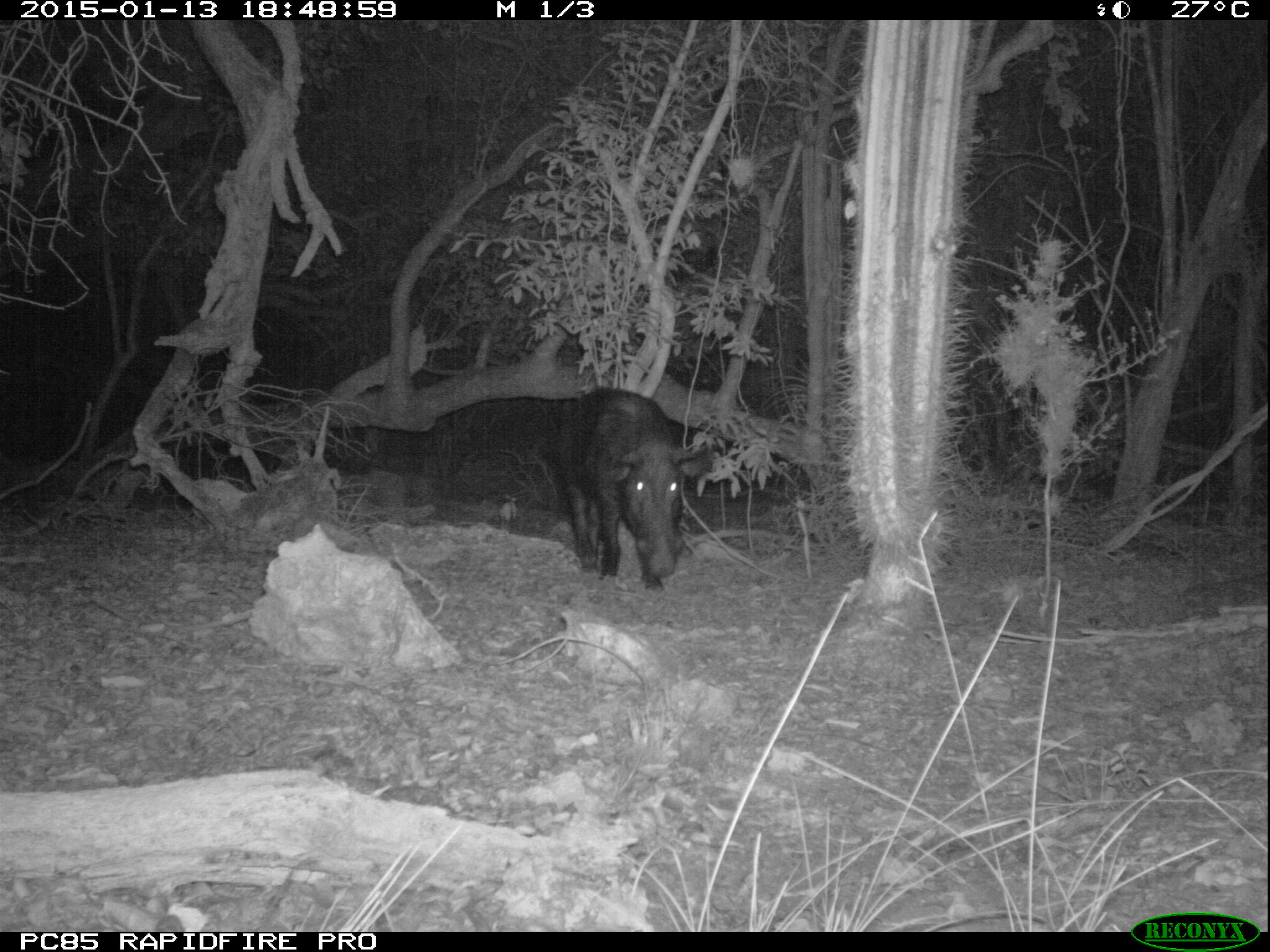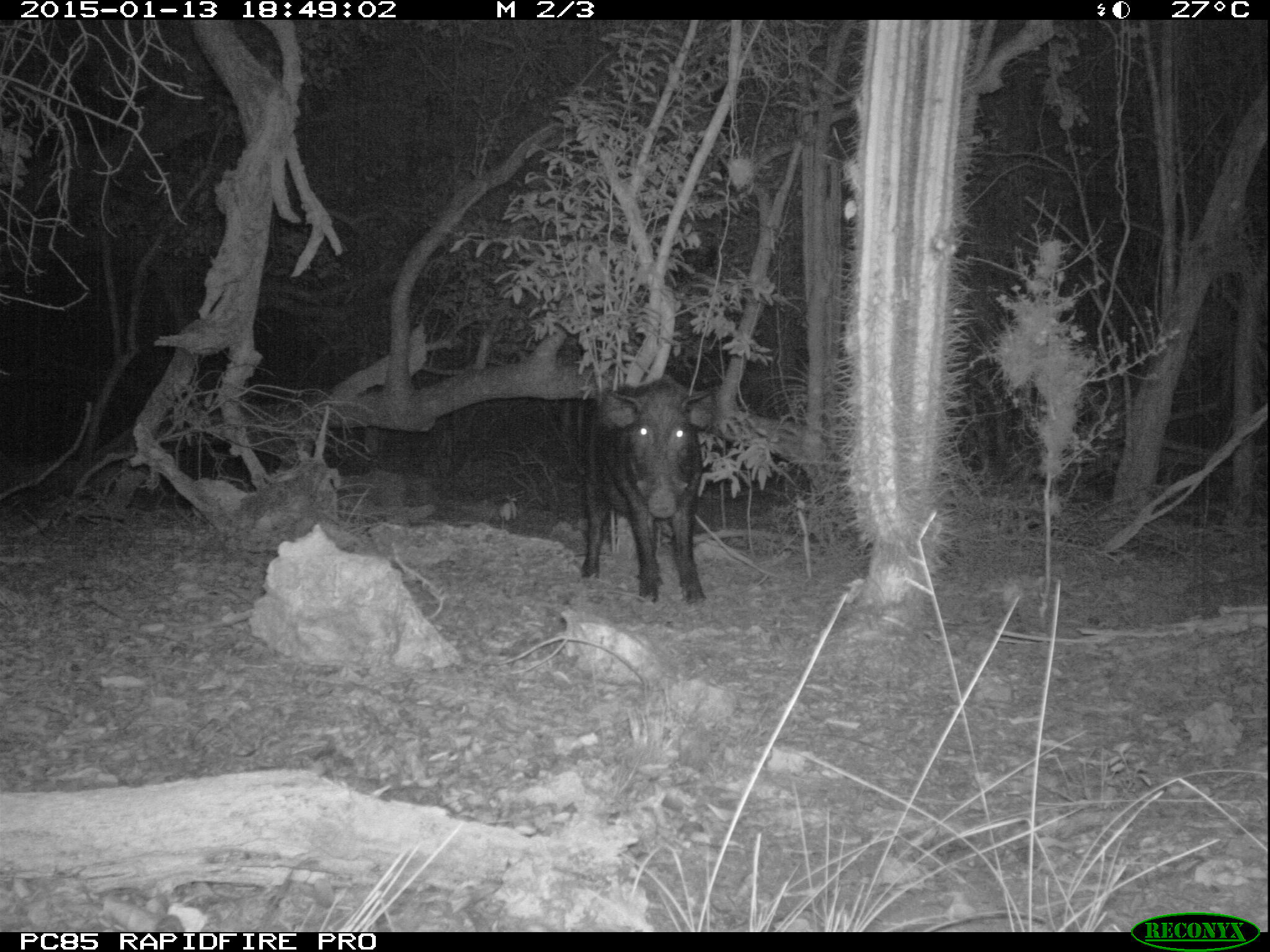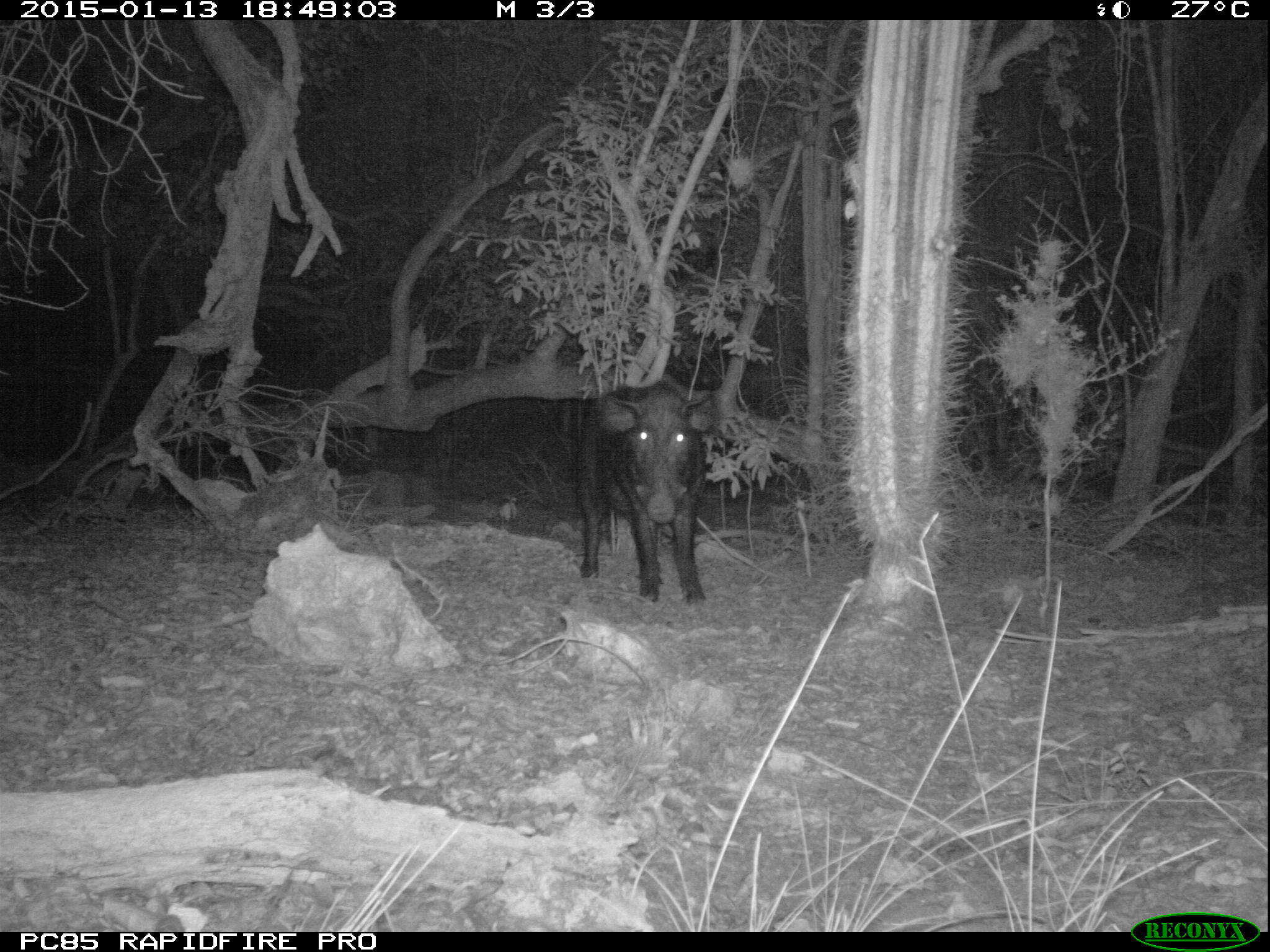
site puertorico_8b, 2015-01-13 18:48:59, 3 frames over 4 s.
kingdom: Animalia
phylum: Chordata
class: Mammalia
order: Artiodactyla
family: Suidae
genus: Sus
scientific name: Sus scrofa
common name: pig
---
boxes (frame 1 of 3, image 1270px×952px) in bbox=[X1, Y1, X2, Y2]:
pig: bbox=[544, 383, 688, 593]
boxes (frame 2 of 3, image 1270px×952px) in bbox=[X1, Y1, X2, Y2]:
pig: bbox=[579, 370, 713, 608]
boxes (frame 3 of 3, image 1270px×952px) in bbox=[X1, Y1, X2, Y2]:
pig: bbox=[570, 376, 709, 609]